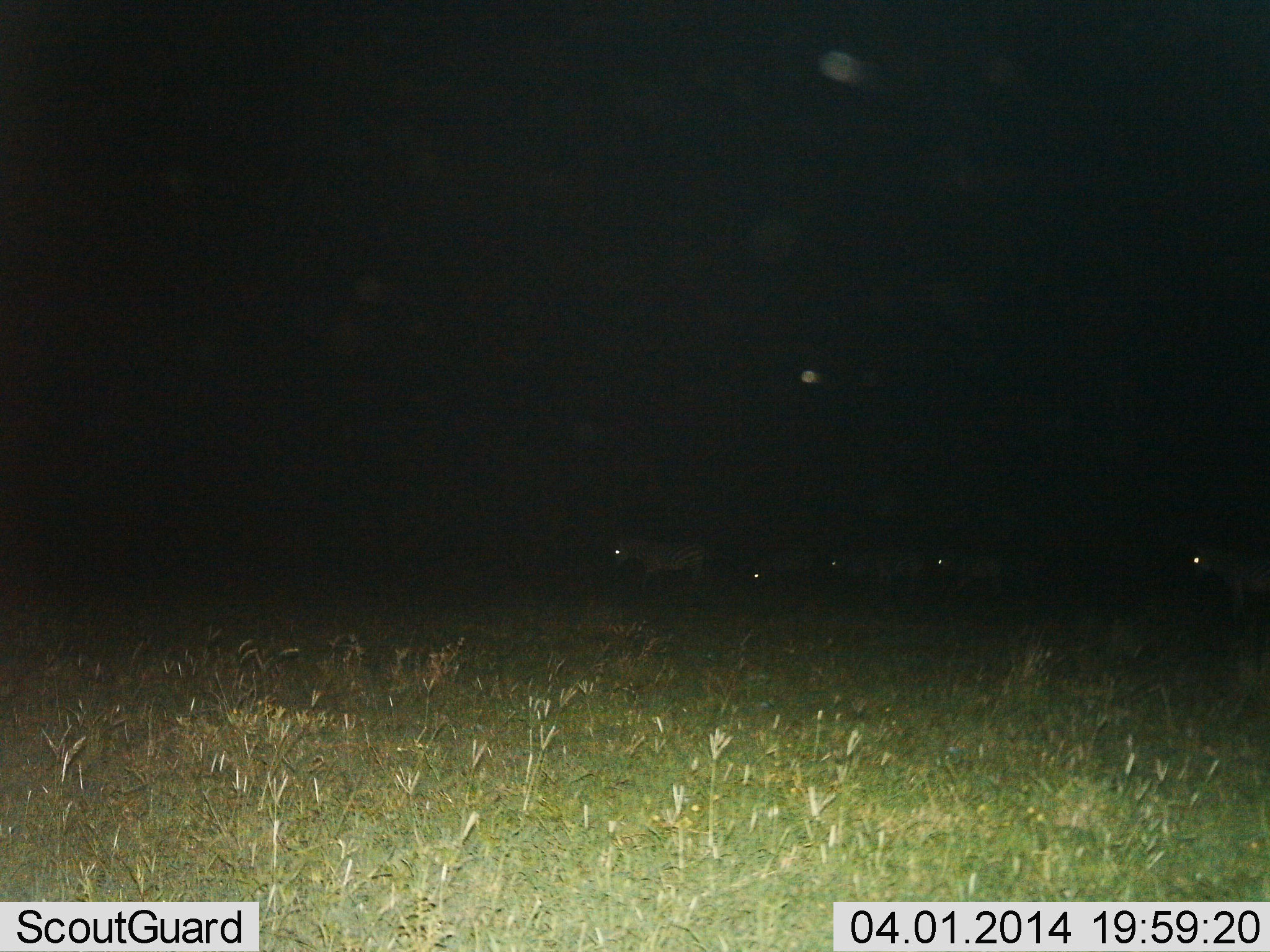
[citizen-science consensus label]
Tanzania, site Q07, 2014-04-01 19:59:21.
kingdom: Animalia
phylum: Chordata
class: Mammalia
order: Perissodactyla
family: Equidae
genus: Equus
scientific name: Equus quagga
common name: plains zebra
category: zebra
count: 5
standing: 20%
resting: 0%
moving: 90%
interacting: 0%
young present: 0%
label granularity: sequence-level